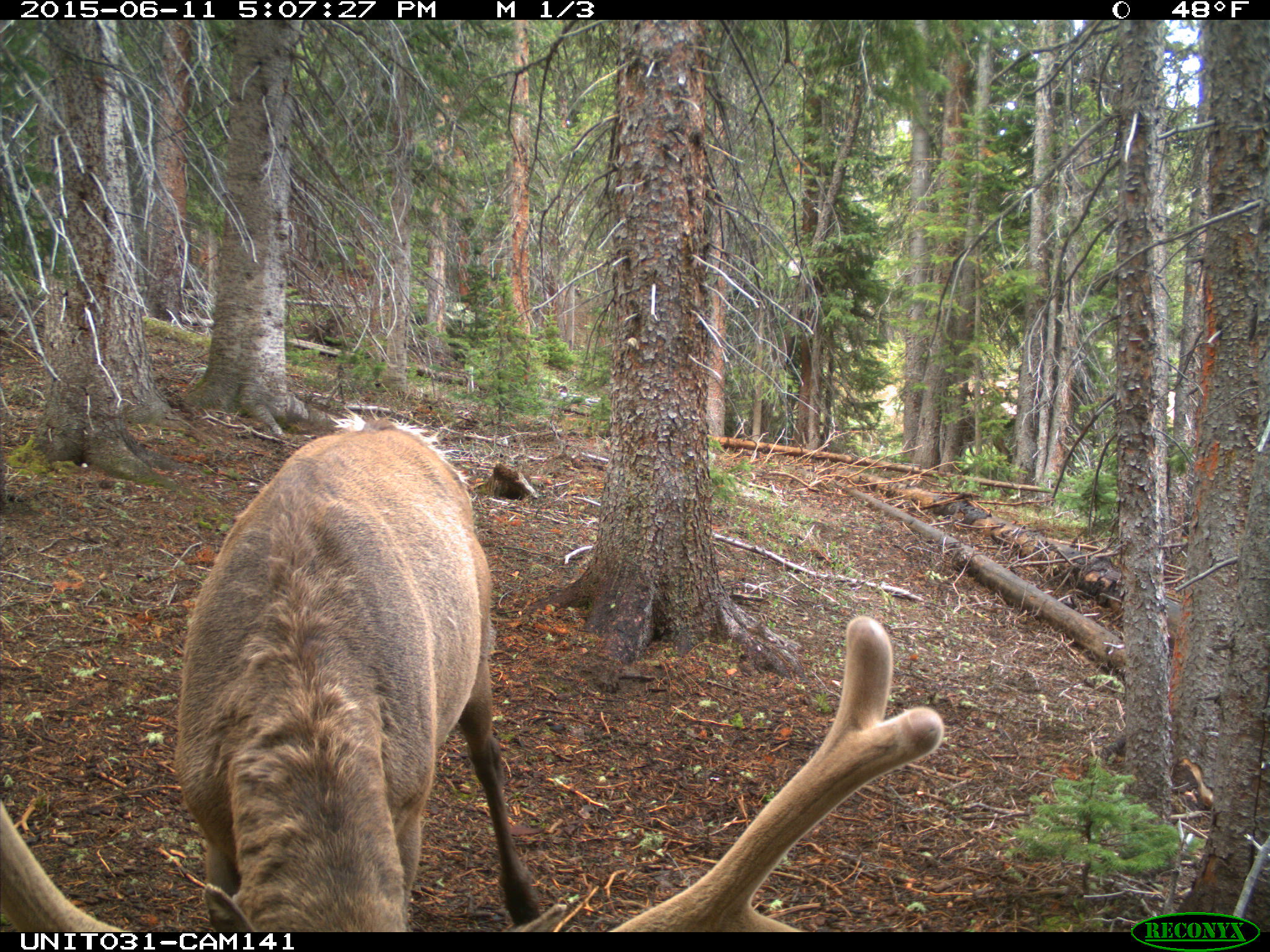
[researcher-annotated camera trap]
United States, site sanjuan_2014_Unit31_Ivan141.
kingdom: Animalia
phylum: Chordata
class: Mammalia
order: Artiodactyla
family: Cervidae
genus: Cervus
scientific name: Cervus elaphus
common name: red deer